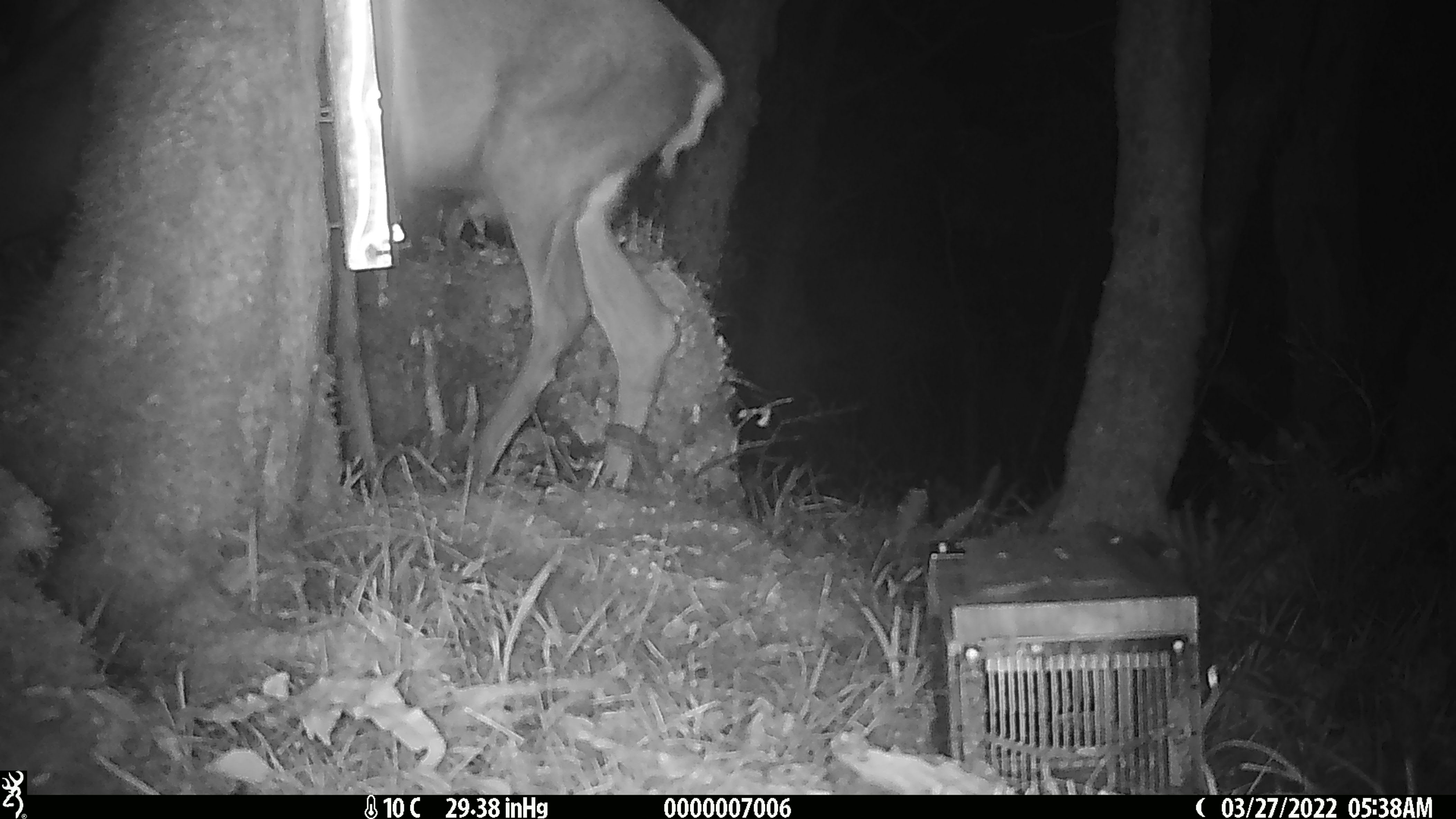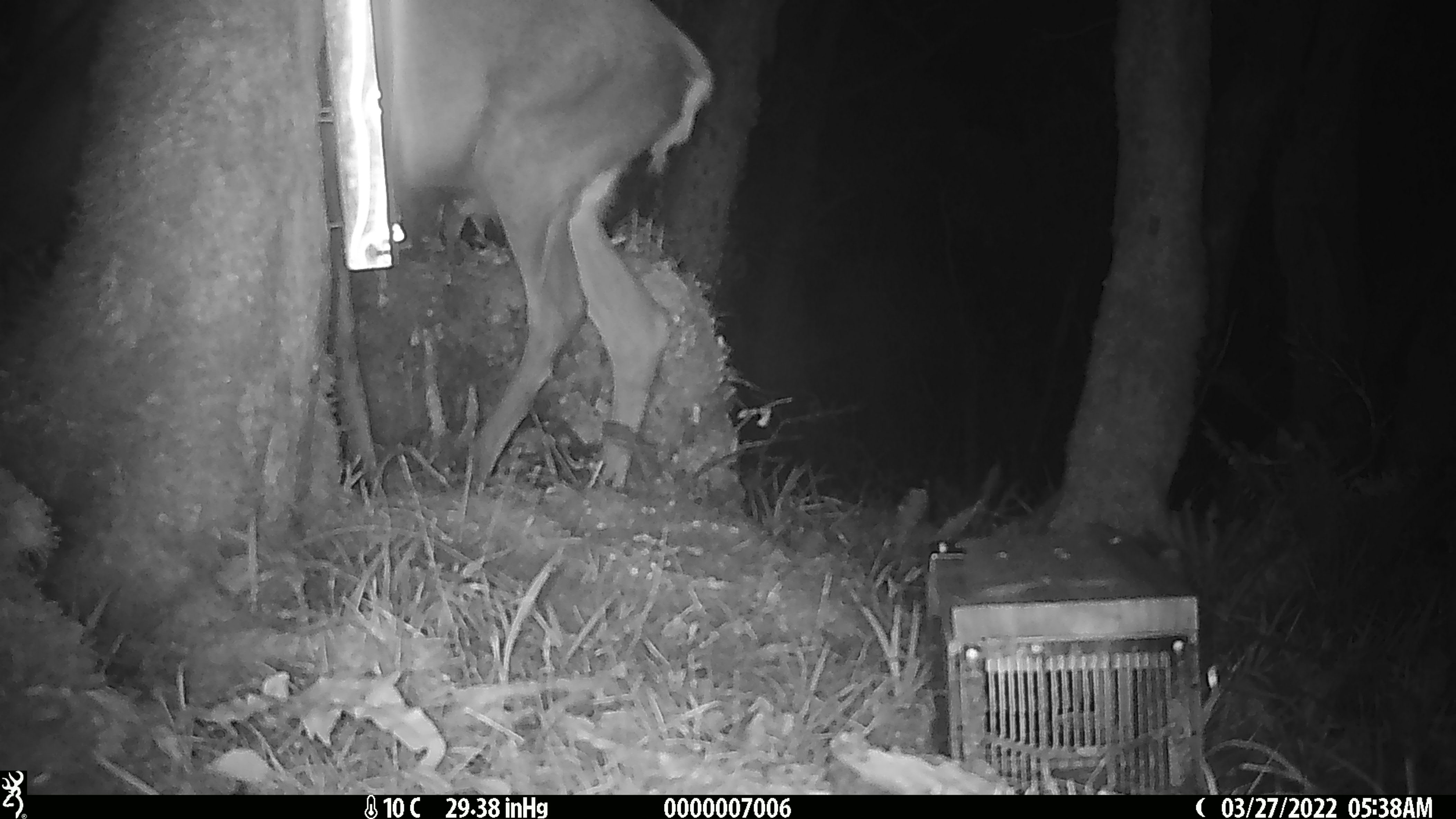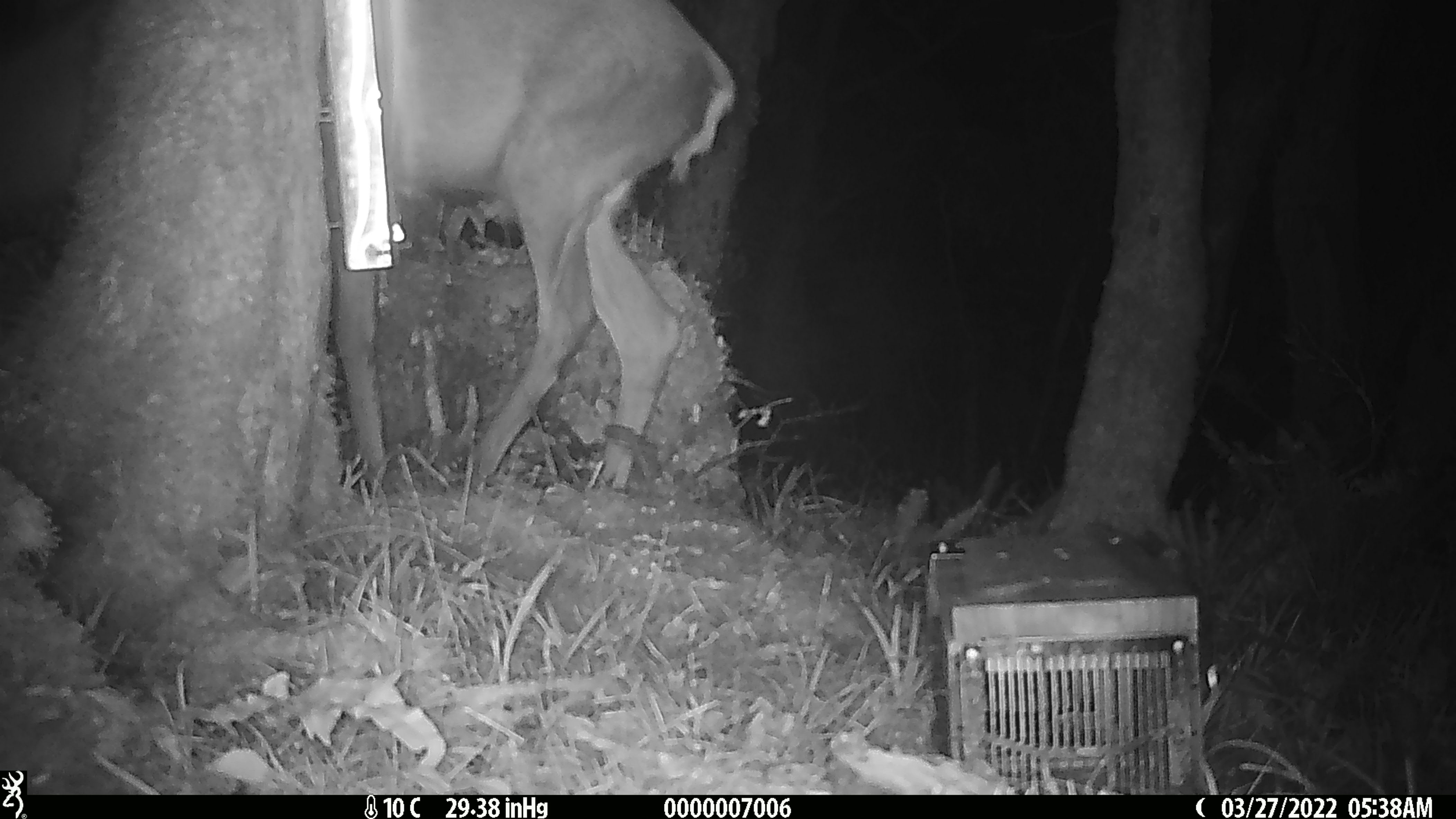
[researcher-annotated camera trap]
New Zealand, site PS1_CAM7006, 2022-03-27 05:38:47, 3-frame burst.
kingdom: Animalia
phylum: Chordata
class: Mammalia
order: Artiodactyla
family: Cervidae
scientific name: Cervidae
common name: deer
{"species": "deer (Cervidae)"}